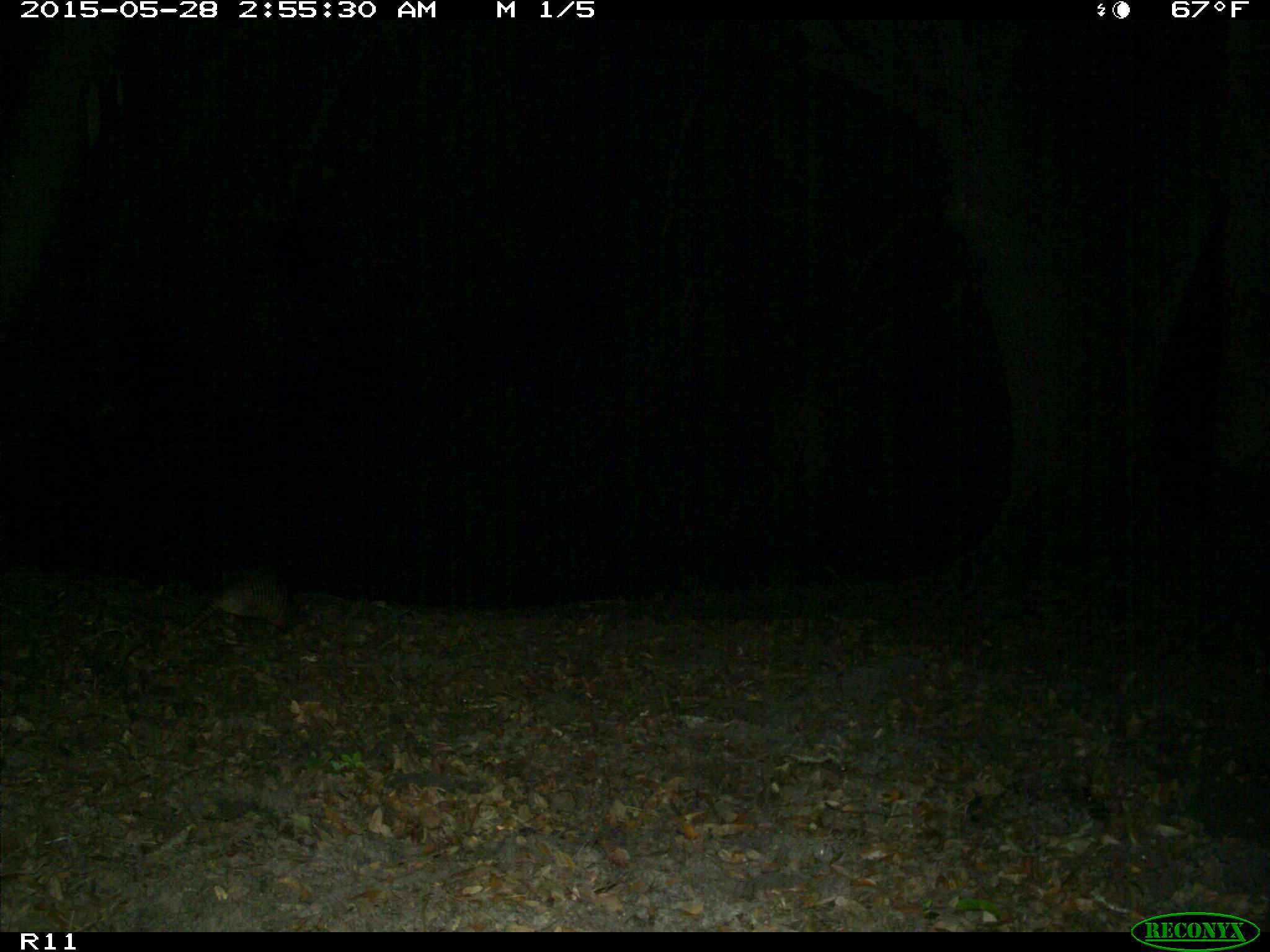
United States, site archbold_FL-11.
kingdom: Animalia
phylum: Chordata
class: Mammalia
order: Cingulata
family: Dasypodidae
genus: Dasypus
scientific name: Dasypus novemcinctus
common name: nine-banded armadillo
Dasypus novemcinctus (nine-banded armadillo).